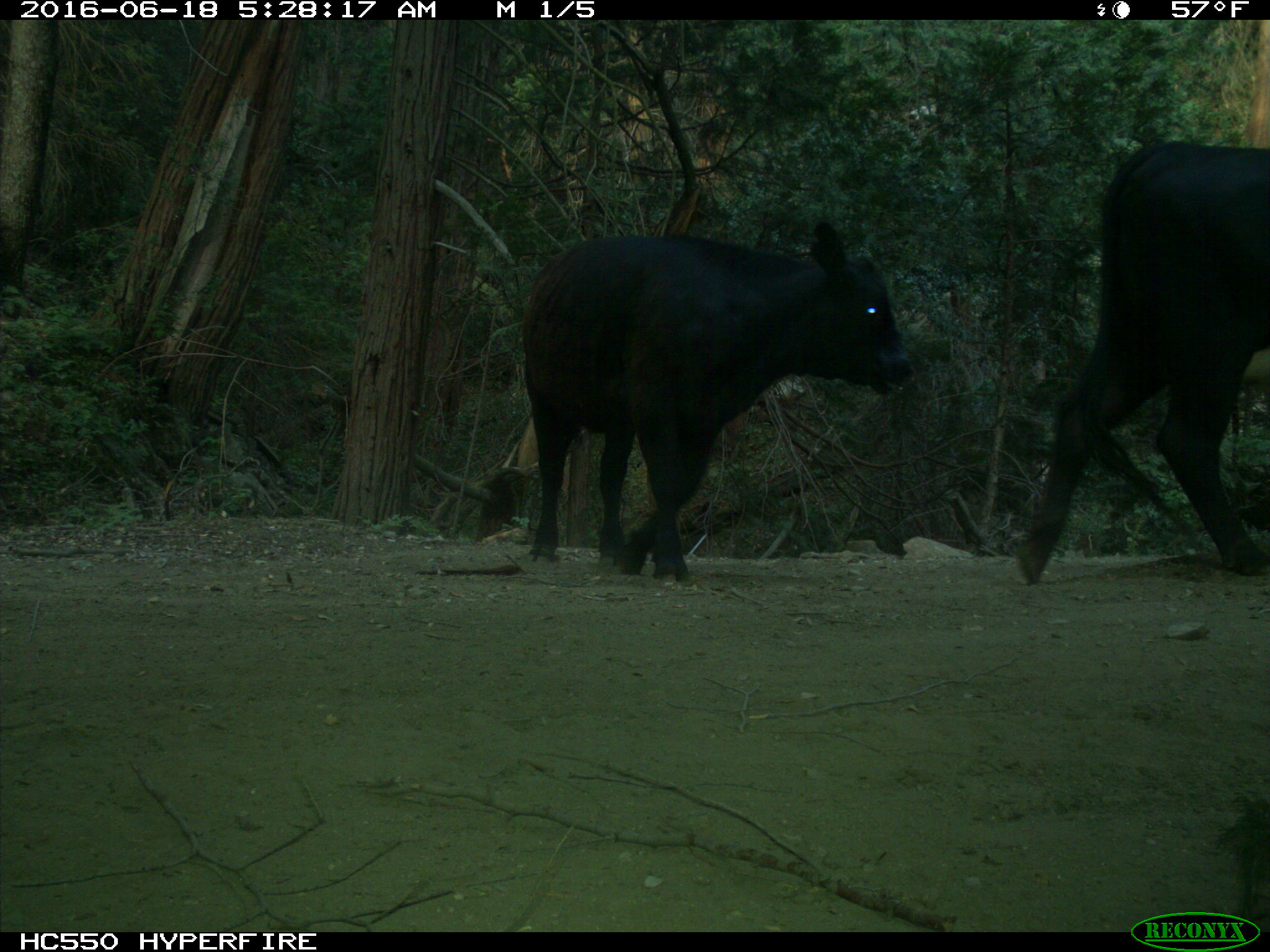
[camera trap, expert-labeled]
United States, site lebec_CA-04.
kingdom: Animalia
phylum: Chordata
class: Mammalia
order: Artiodactyla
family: Bovidae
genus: Bos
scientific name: Bos taurus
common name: domestic cow